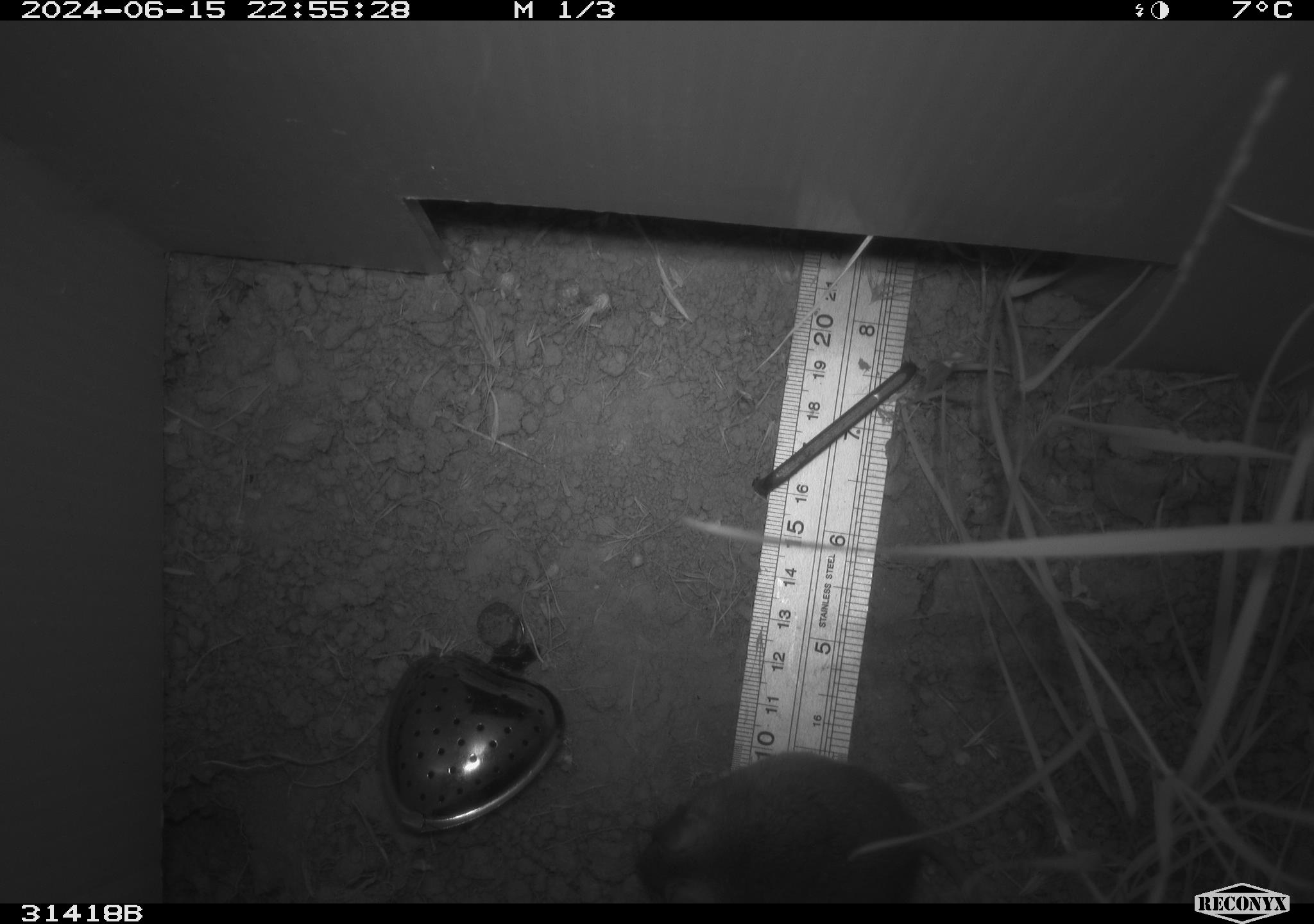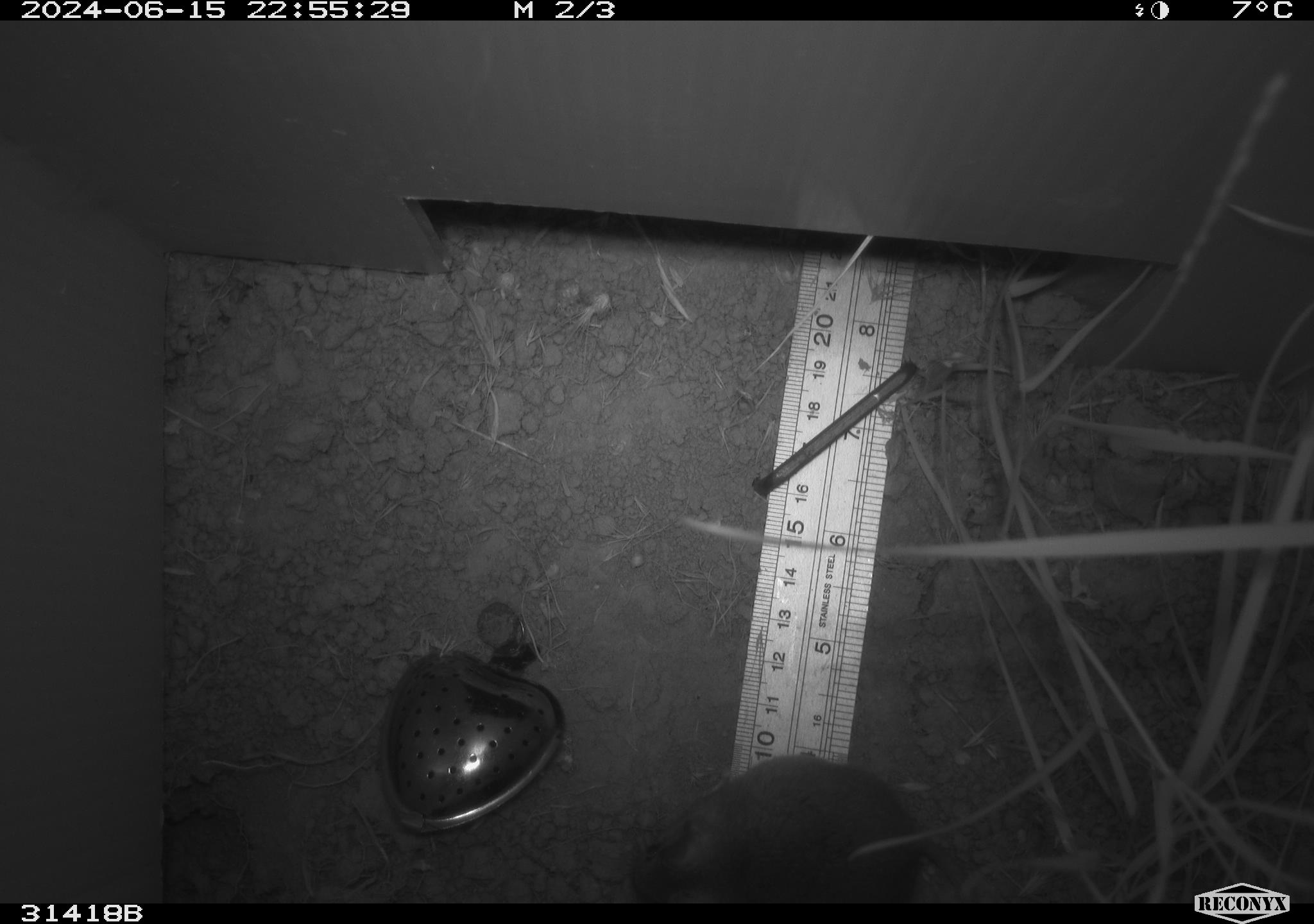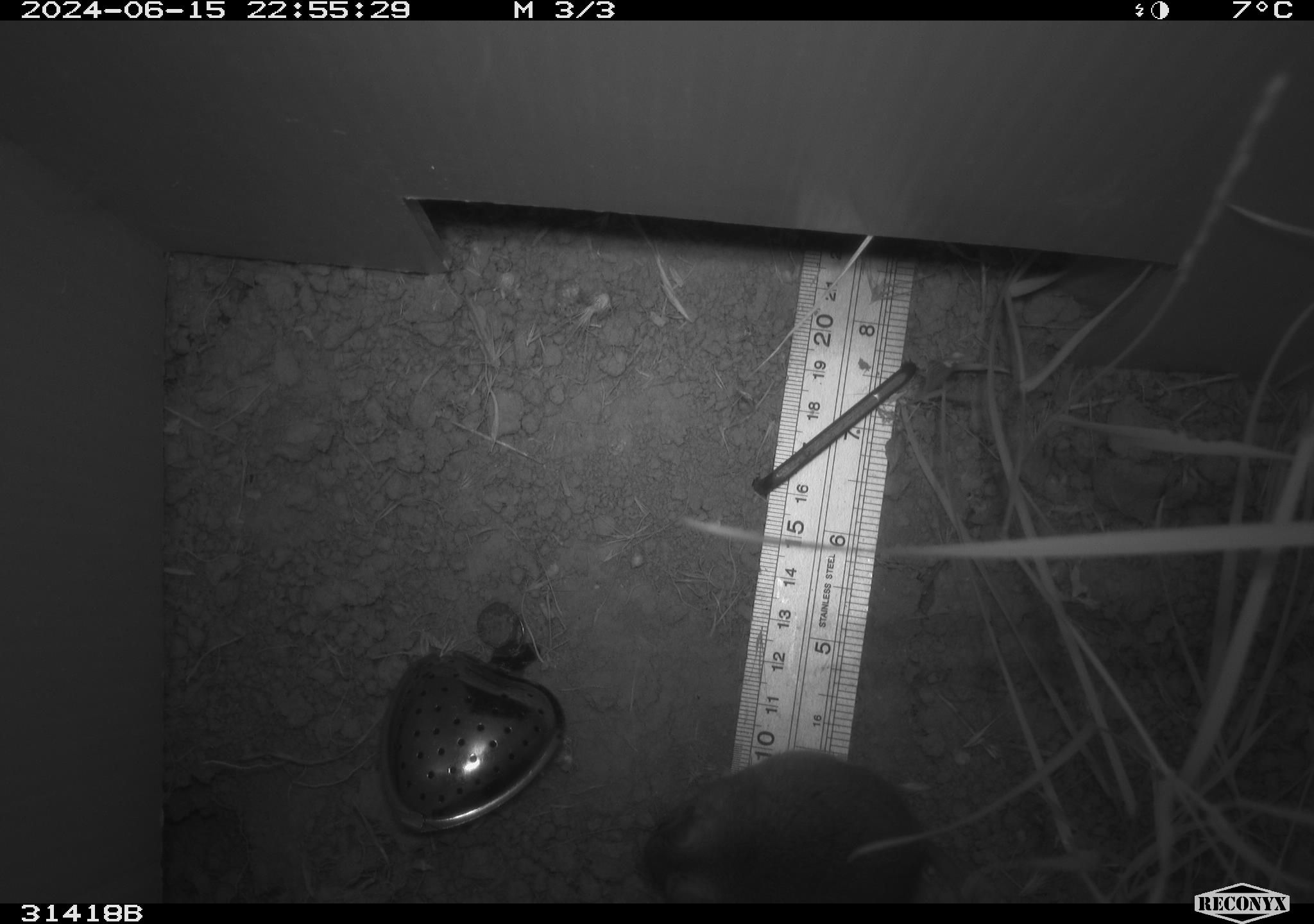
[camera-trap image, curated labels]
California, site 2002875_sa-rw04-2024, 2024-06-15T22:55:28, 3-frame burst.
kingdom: Animalia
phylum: Chordata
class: Mammalia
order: Rodentia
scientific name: Rodentia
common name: rodent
Rodent (Rodentia).